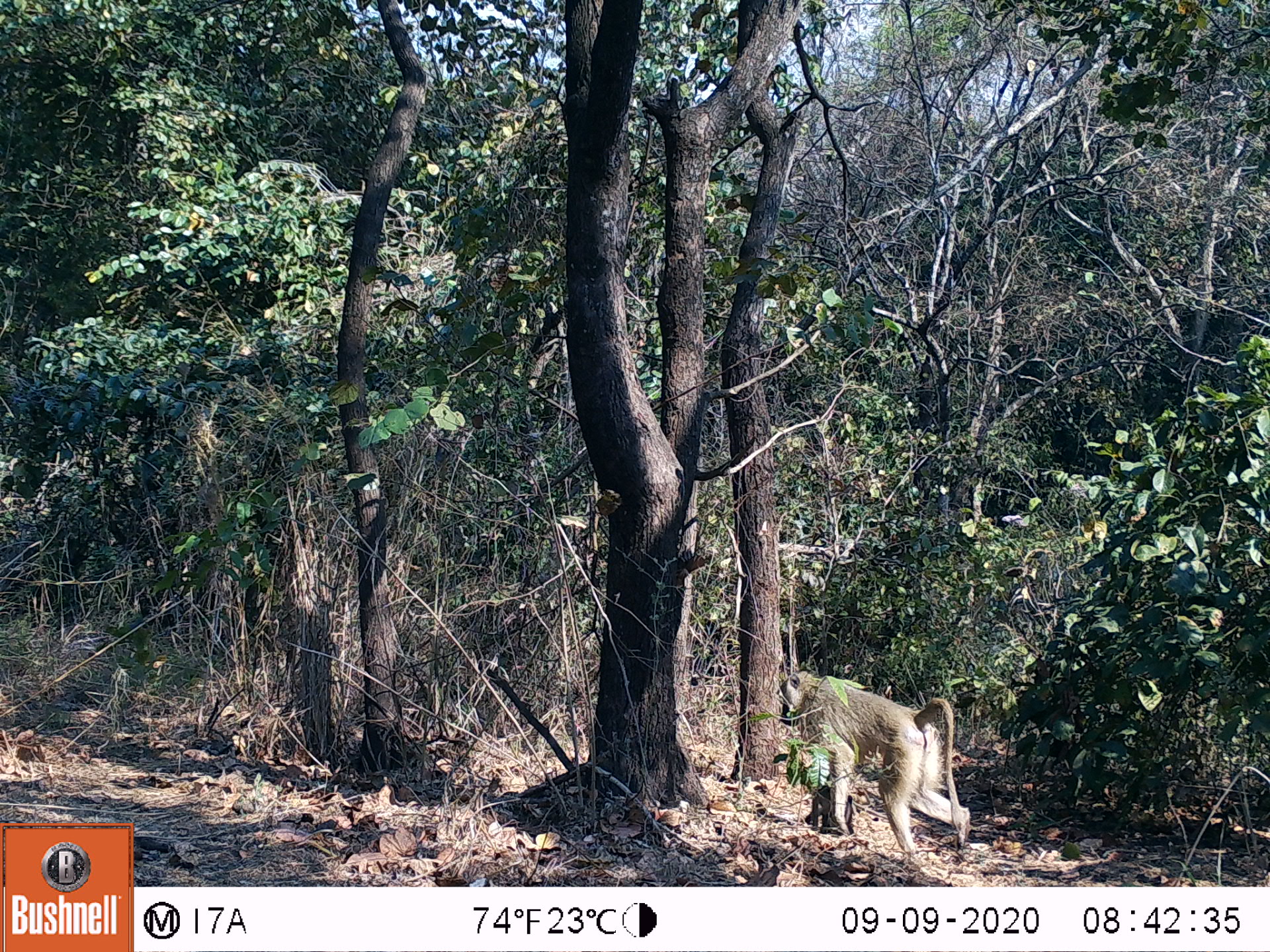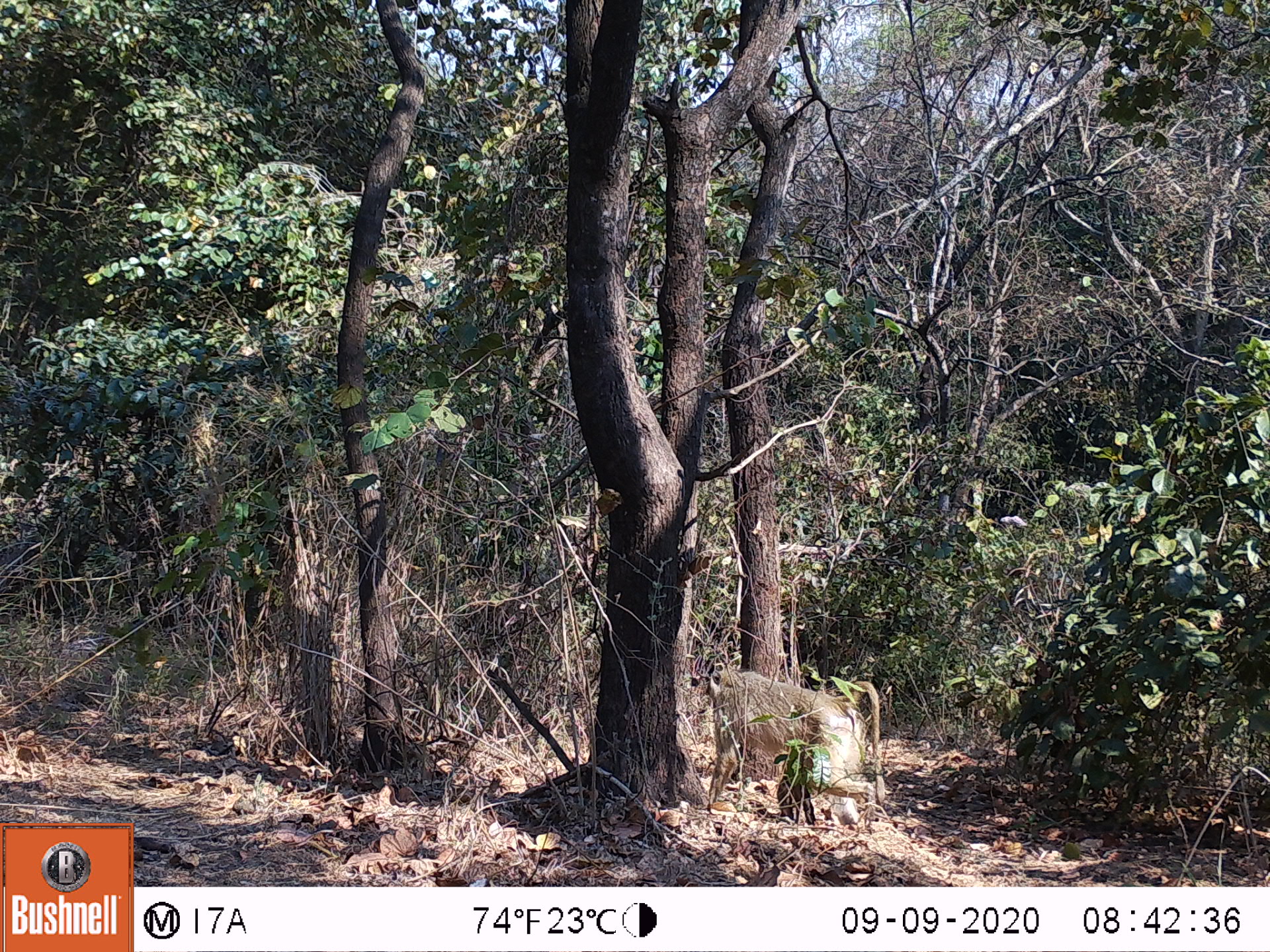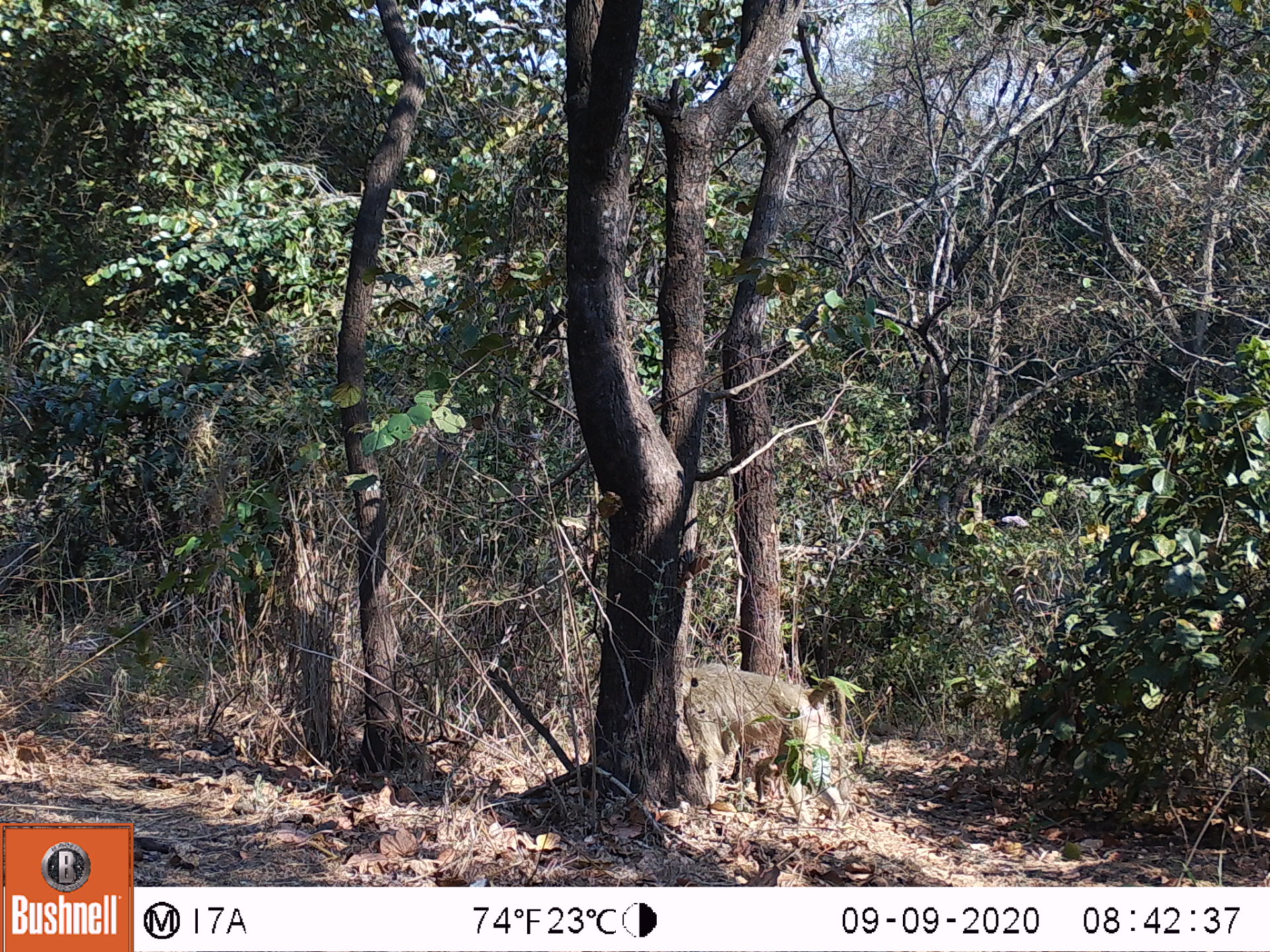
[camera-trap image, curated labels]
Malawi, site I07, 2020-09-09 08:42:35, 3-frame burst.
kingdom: Animalia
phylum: Chordata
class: Mammalia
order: Primates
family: Cercopithecidae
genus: Papio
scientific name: Papio cynocephalus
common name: yellow baboon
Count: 1.